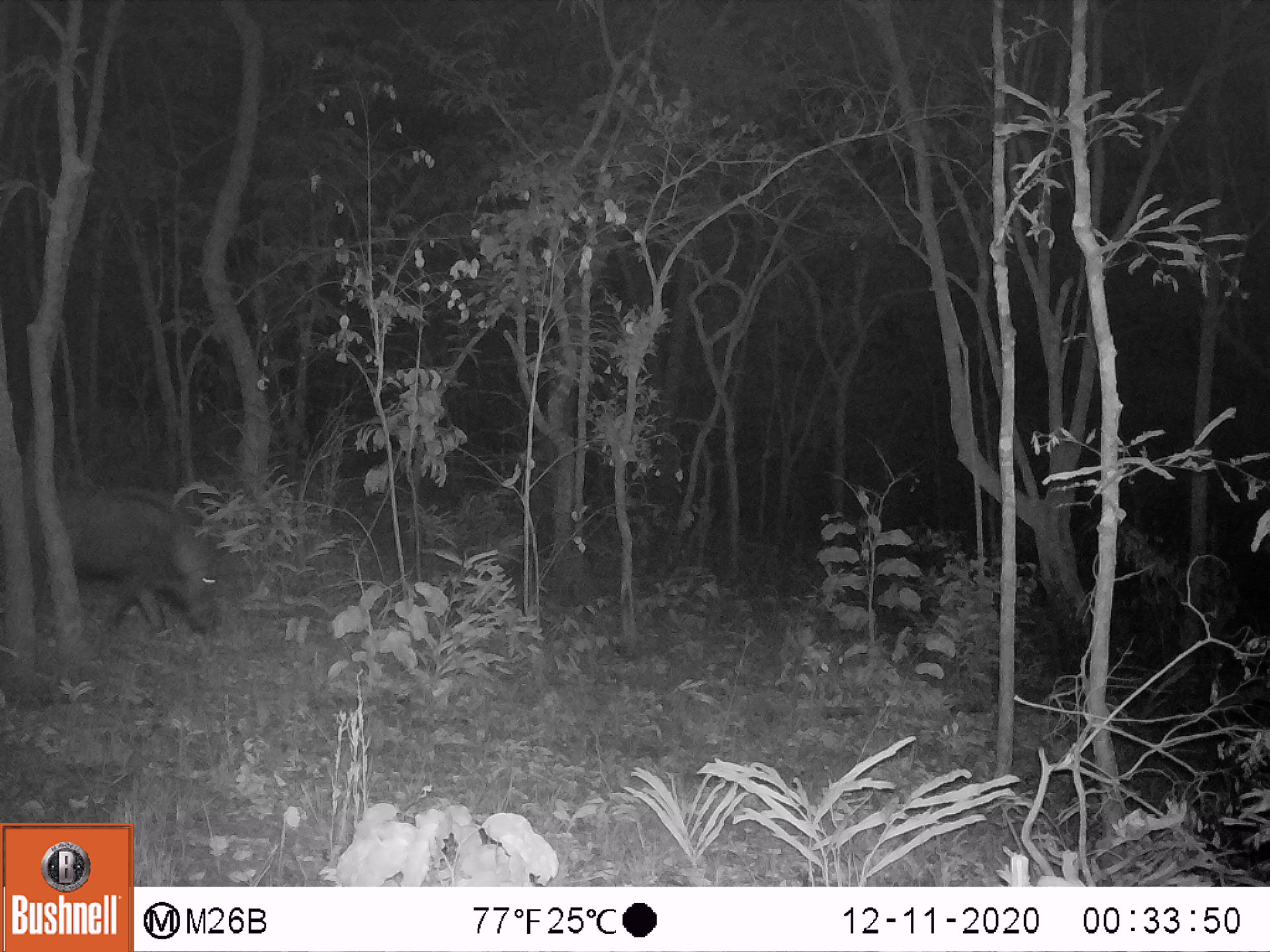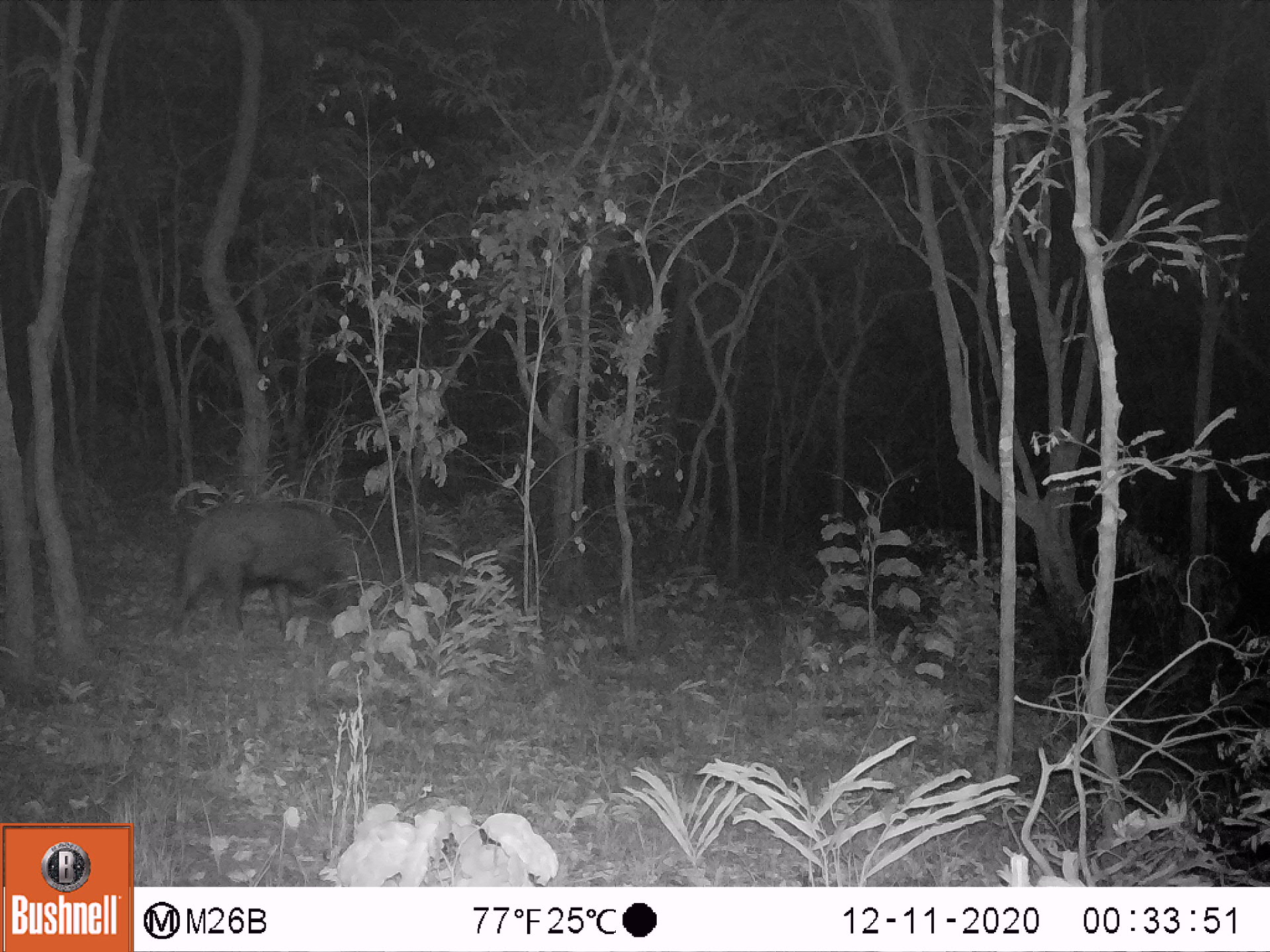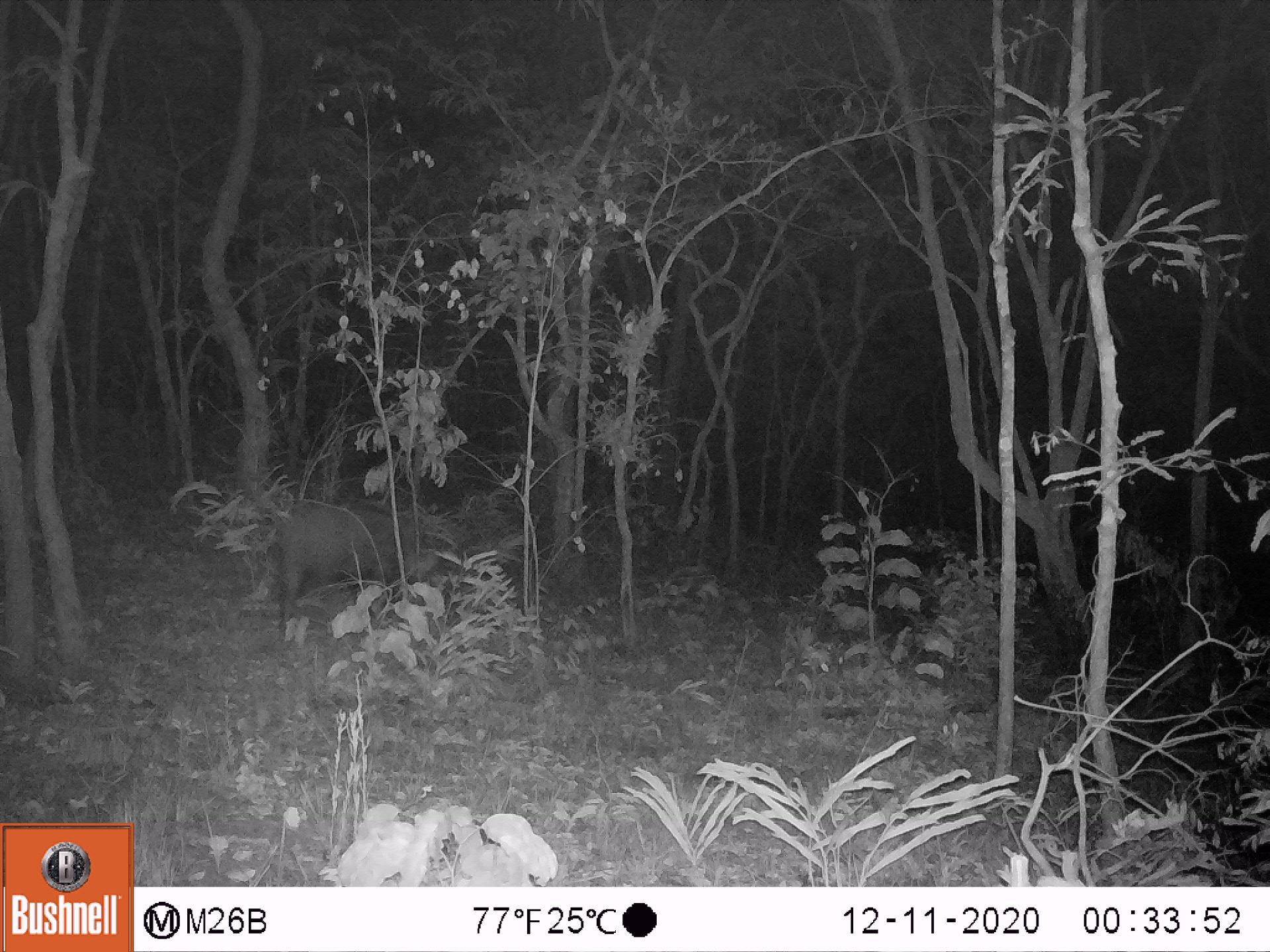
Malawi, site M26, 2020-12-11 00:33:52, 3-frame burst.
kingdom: Animalia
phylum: Chordata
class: Mammalia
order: Artiodactyla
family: Suidae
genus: Potamochoerus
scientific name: Potamochoerus larvatus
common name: bushpig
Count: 1.